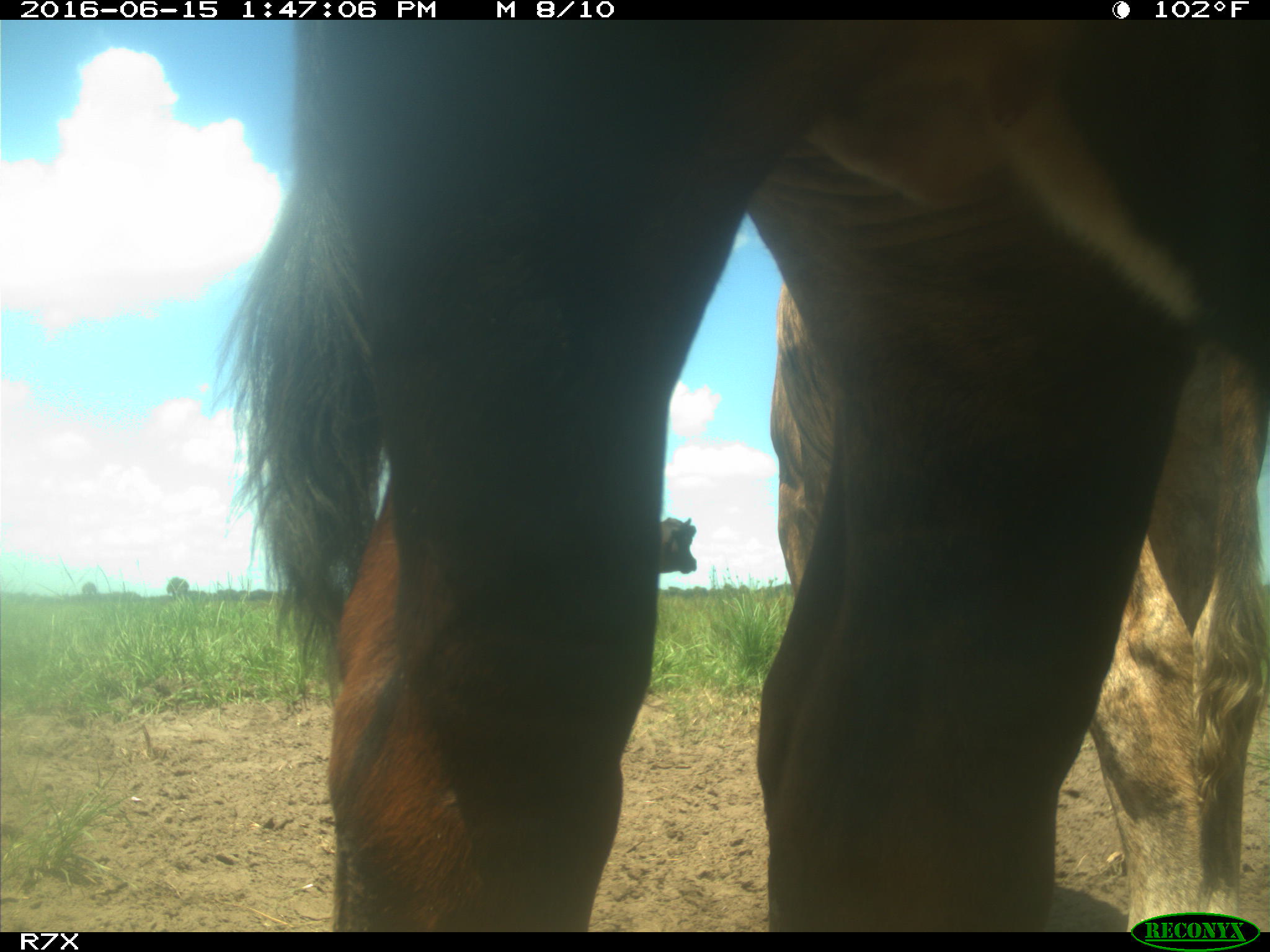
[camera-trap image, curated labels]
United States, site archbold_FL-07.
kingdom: Animalia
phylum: Chordata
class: Mammalia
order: Artiodactyla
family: Bovidae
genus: Bos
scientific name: Bos taurus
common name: domestic cow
Bos taurus (domestic cow).